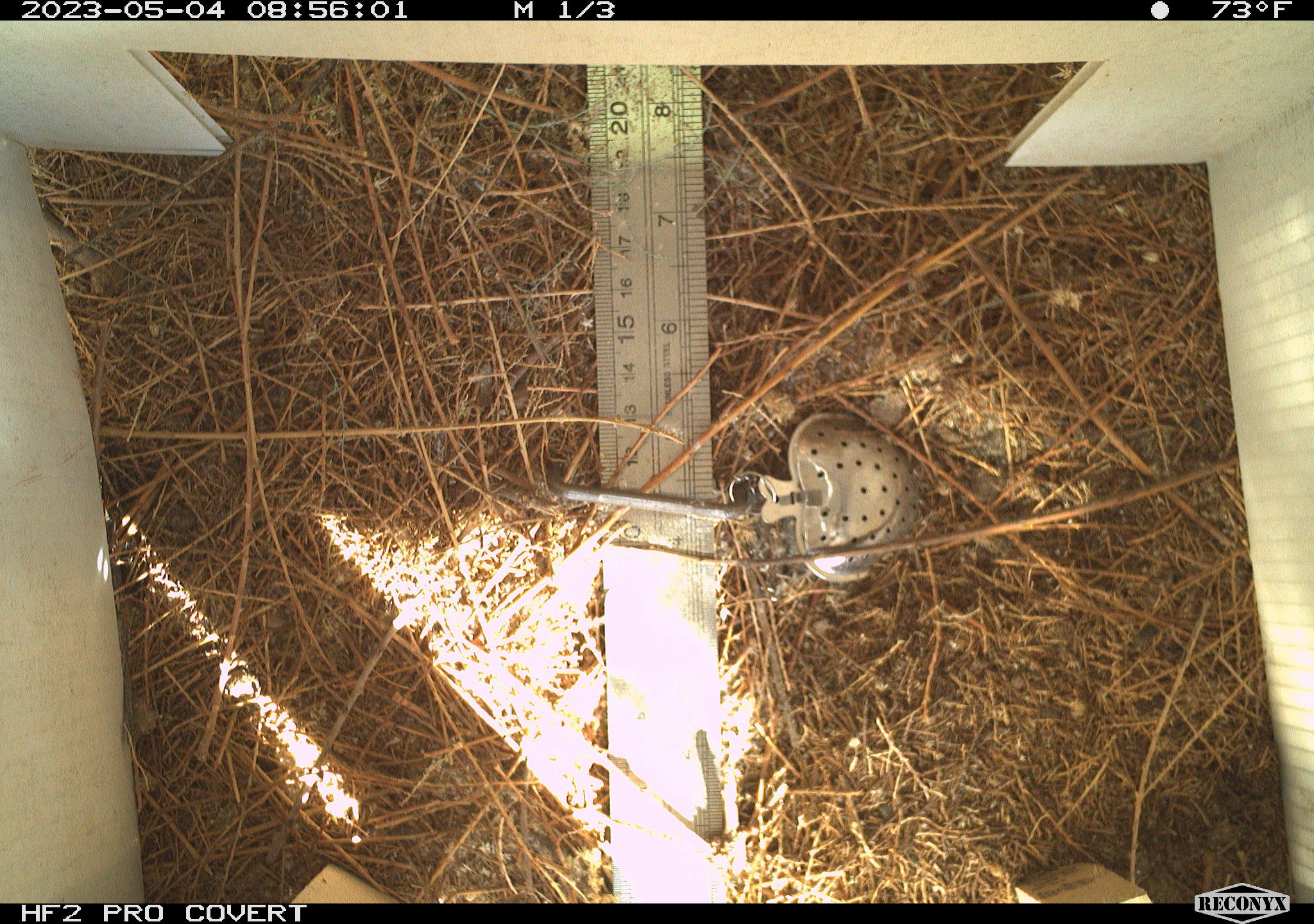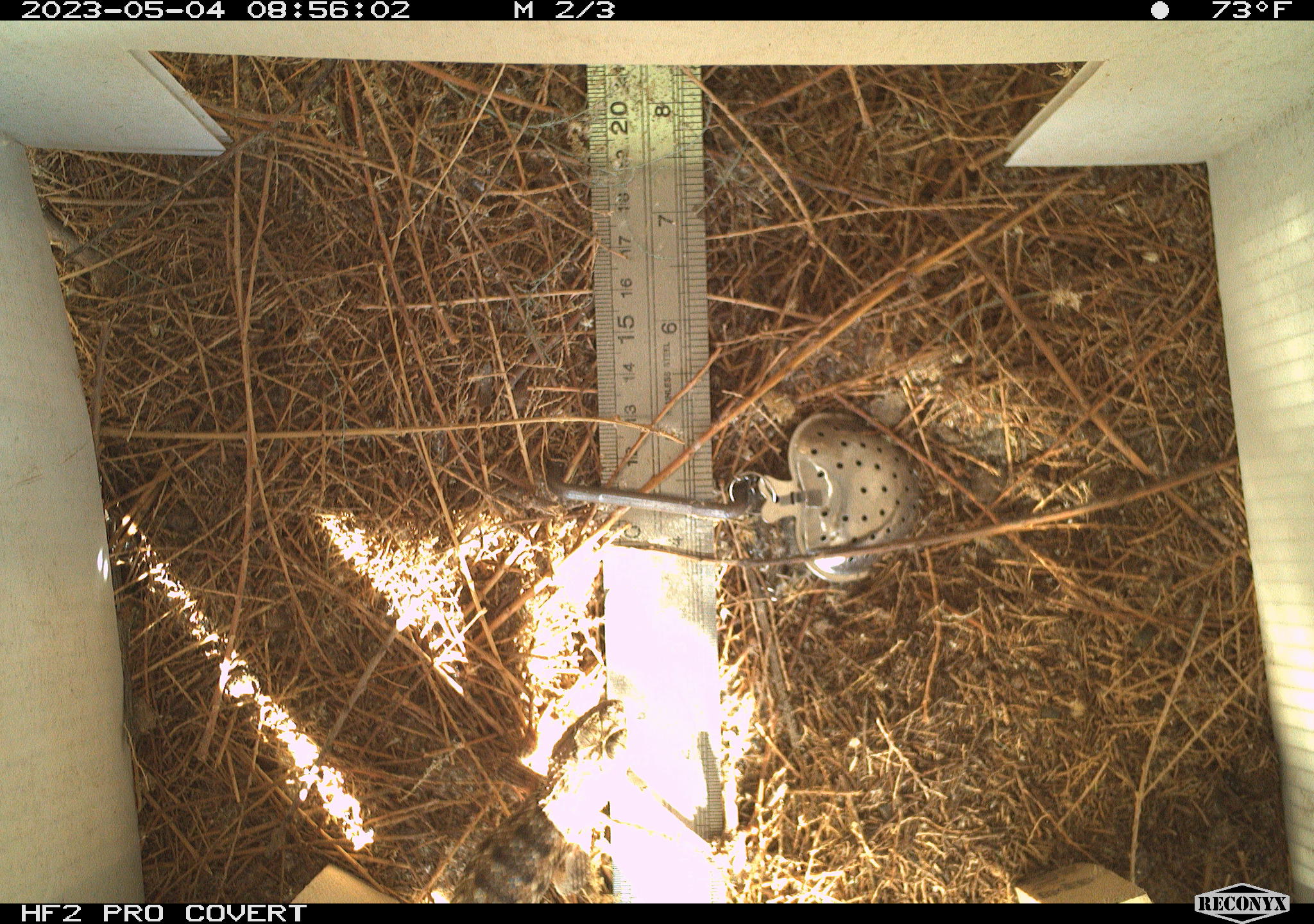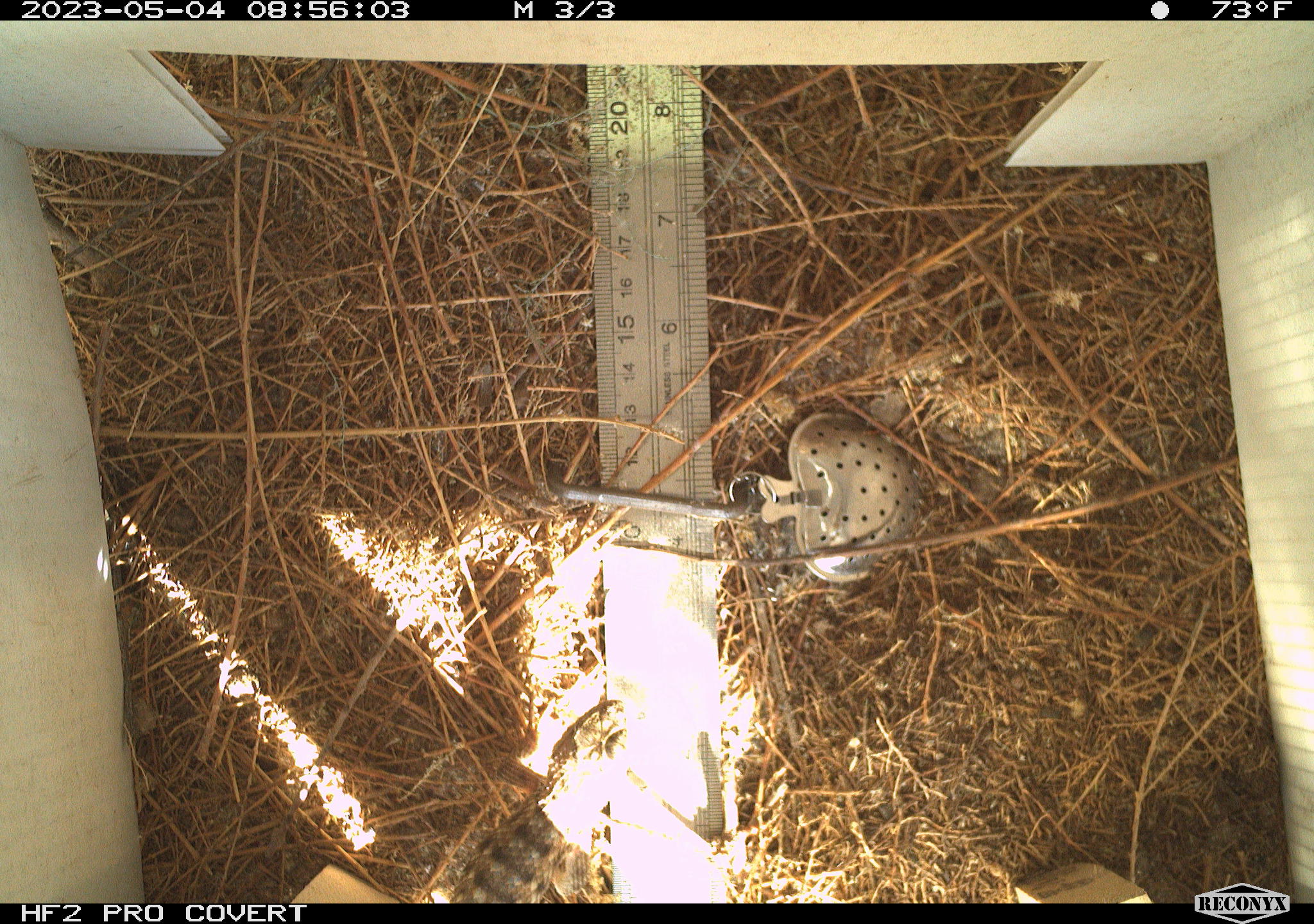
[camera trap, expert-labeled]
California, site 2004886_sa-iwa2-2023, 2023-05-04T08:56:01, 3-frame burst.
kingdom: Animalia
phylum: Chordata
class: Reptilia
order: Squamata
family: Phrynosomatidae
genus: Sceloporus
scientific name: Sceloporus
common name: spiny lizards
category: sceloporus species